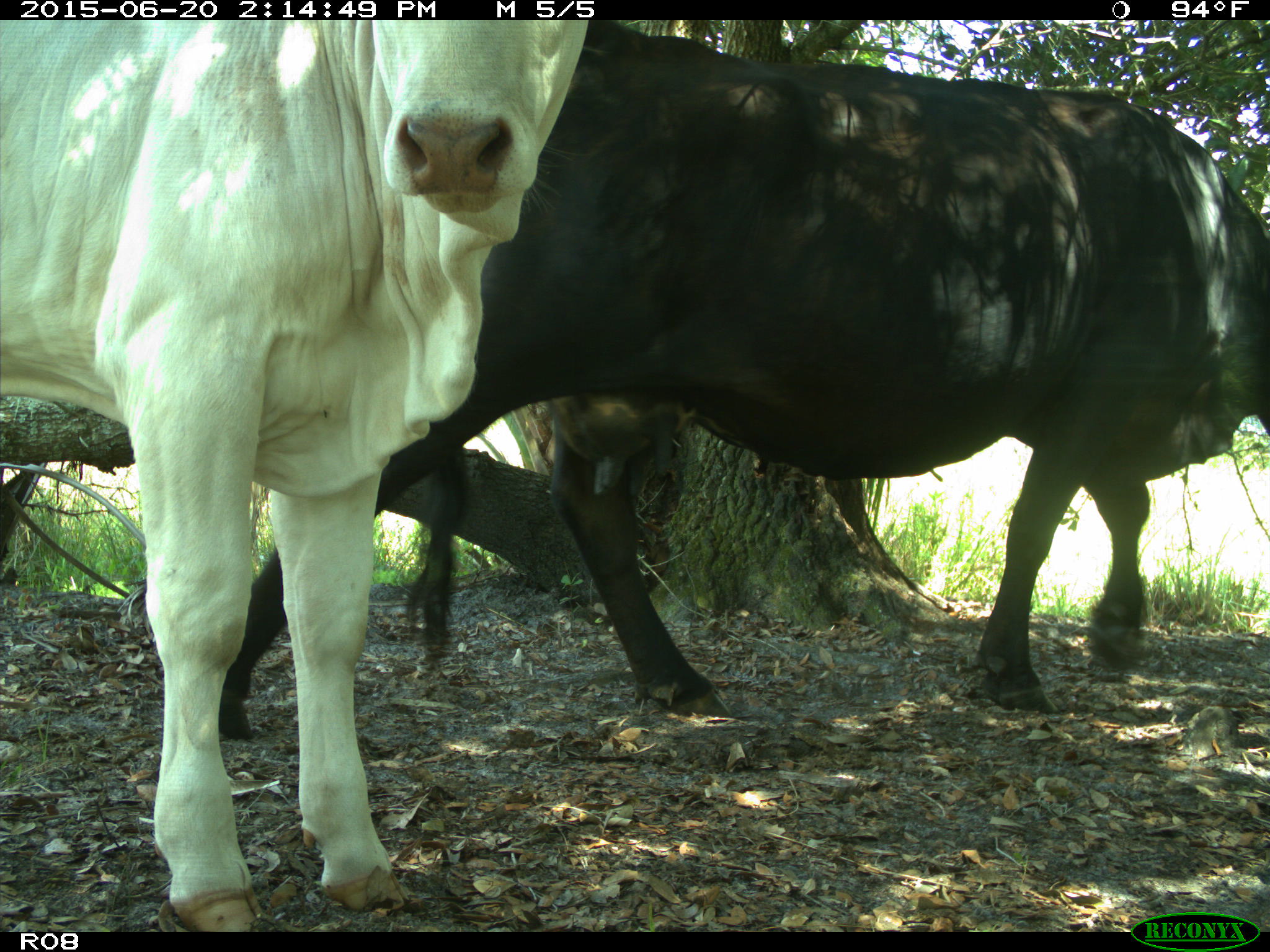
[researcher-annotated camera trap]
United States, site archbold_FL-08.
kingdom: Animalia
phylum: Chordata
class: Mammalia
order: Artiodactyla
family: Bovidae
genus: Bos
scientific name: Bos taurus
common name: domestic cow